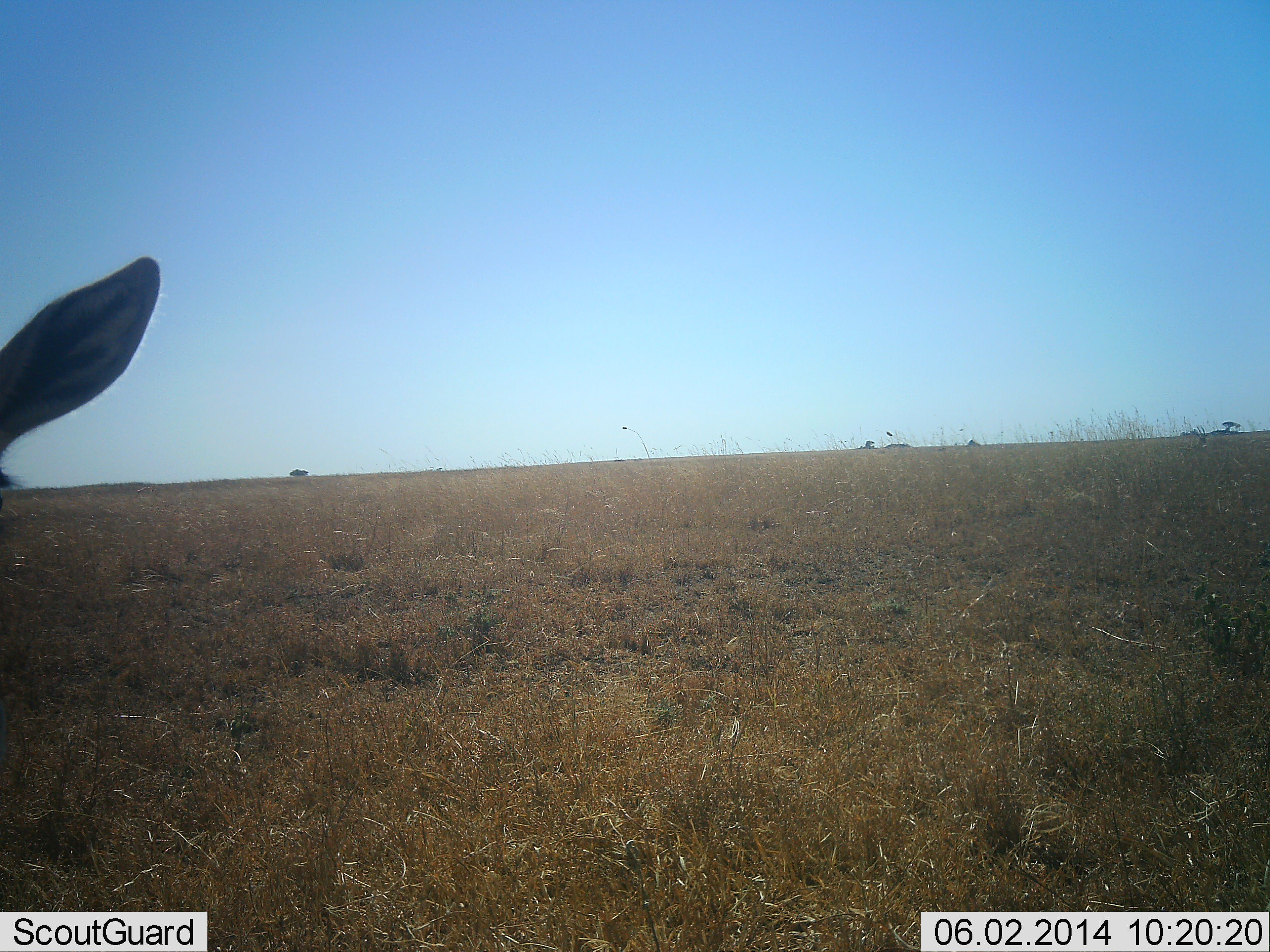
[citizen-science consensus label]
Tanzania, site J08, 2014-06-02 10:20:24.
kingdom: Animalia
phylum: Chordata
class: Mammalia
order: Artiodactyla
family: Bovidae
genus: Eudorcas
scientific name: Eudorcas thomsonii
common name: thomson's gazelle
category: gazellethomsons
Gazellethomsons (thomson's gazelle) (Eudorcas thomsonii), count 1. Behavior (volunteer vote fractions): standing 100%, resting 0%, moving 0%, interacting 0%. Young present (vote fraction): 0%. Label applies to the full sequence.